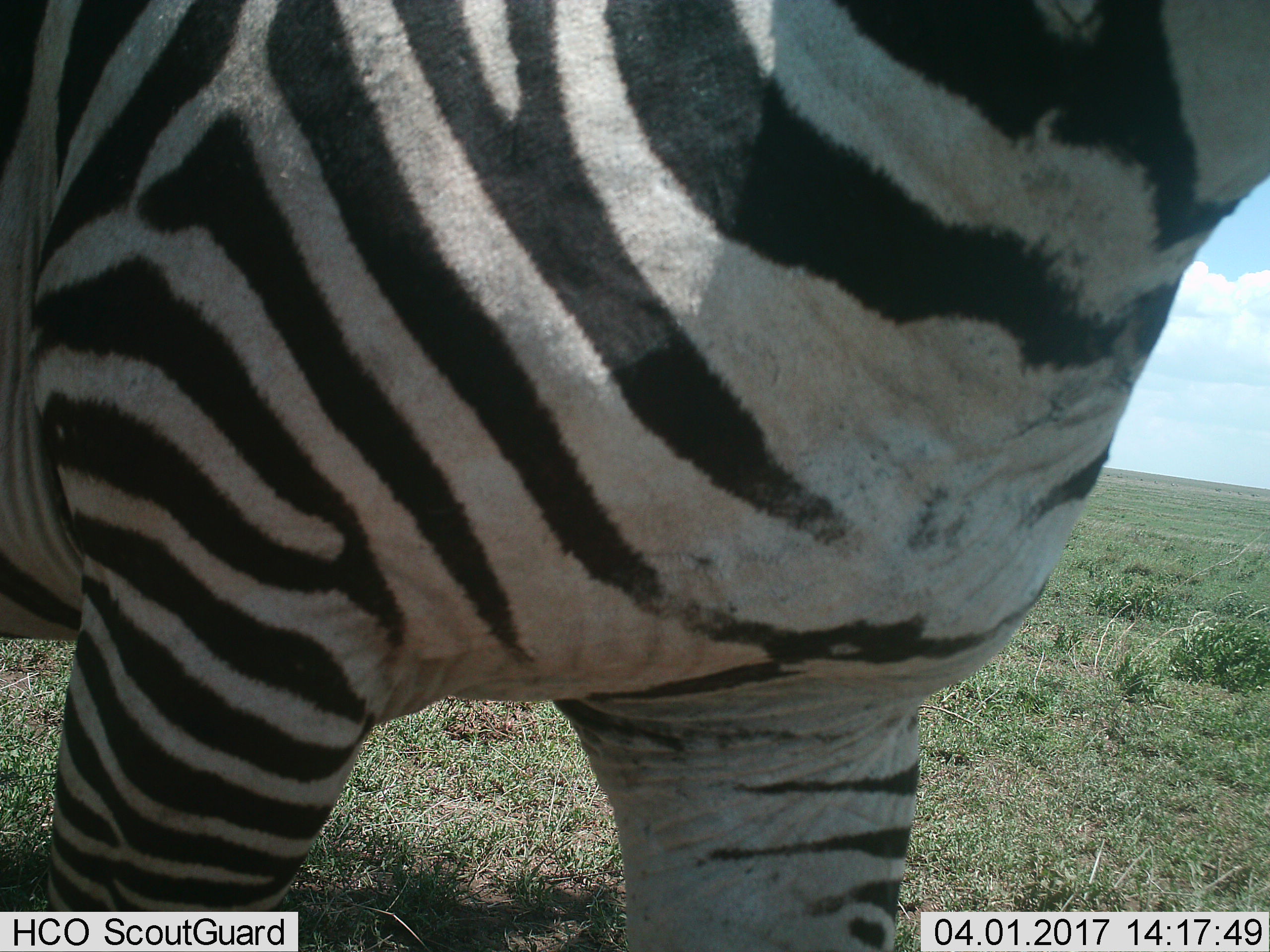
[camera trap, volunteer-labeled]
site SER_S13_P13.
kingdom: Animalia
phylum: Chordata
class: Mammalia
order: Perissodactyla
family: Equidae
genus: Equus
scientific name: Equus quagga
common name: plains zebra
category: zebraplains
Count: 1.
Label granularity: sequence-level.